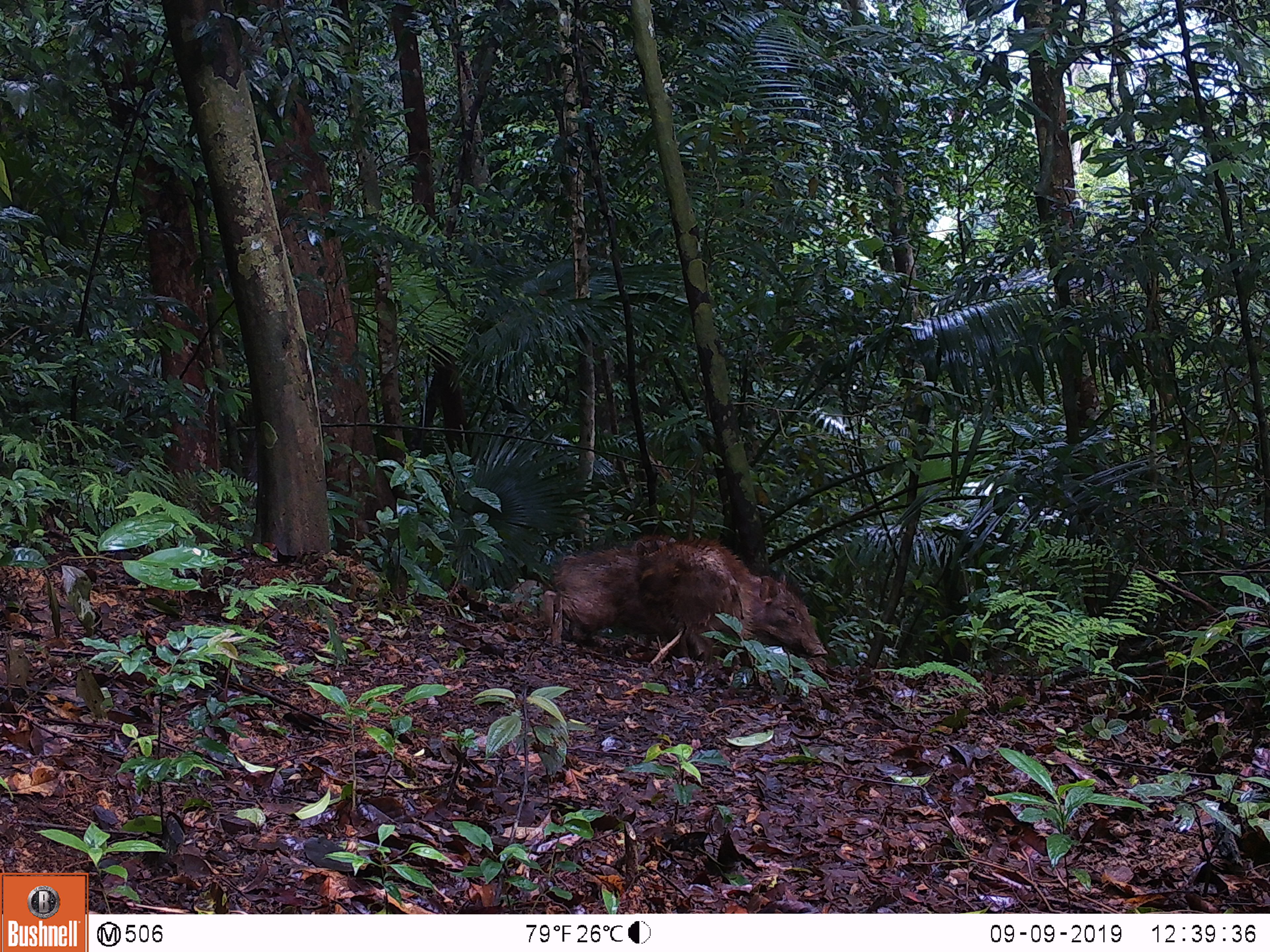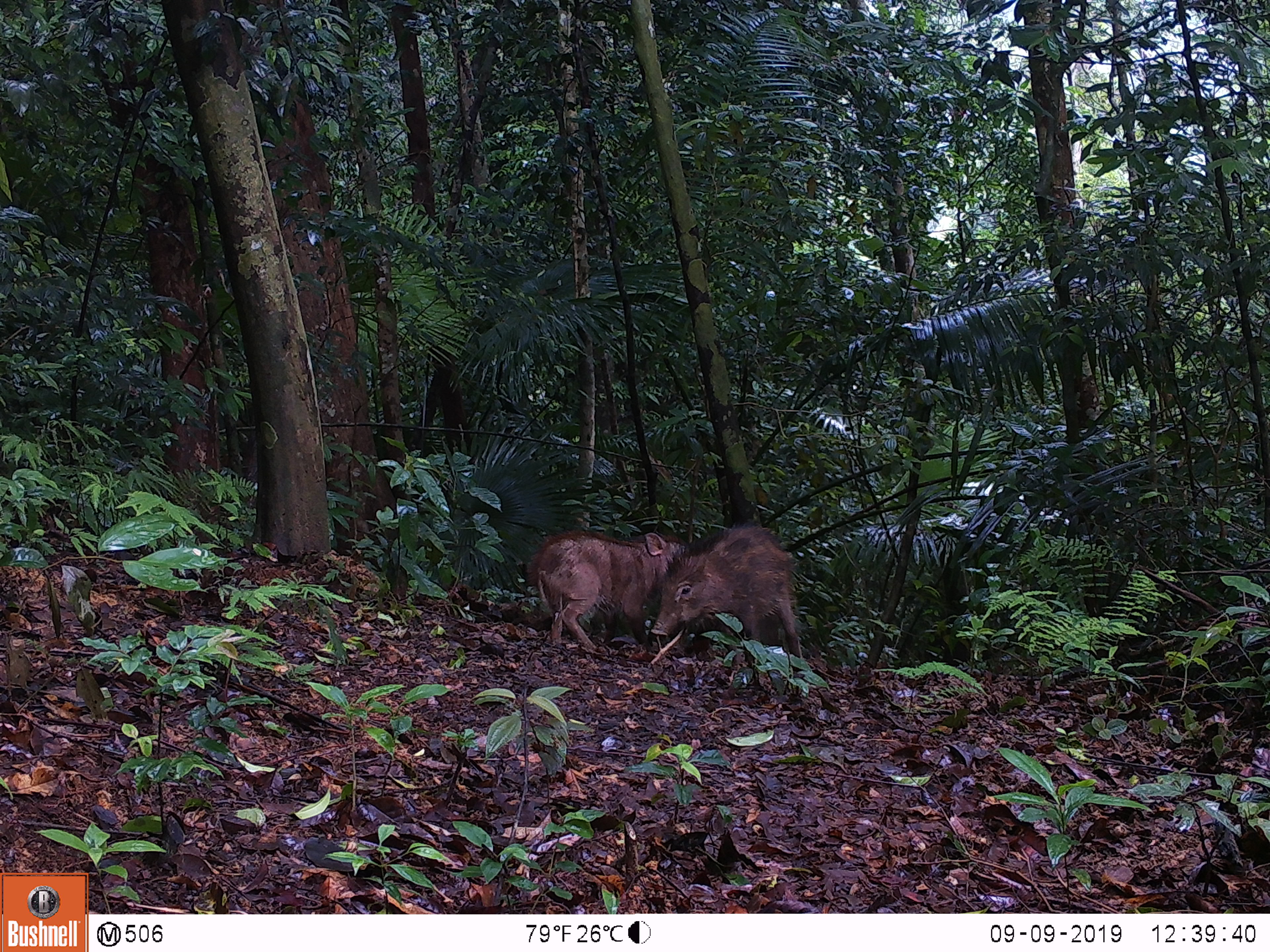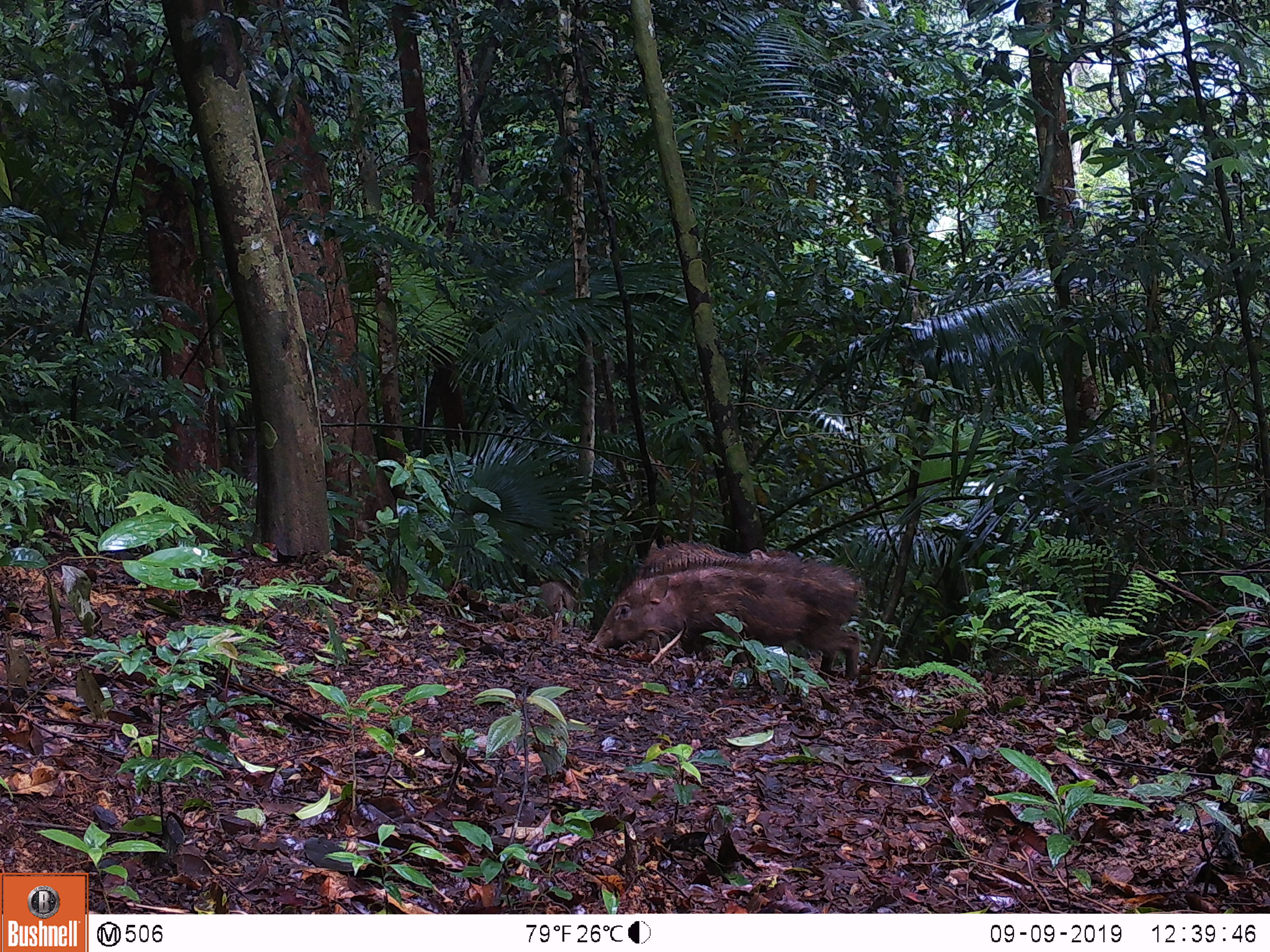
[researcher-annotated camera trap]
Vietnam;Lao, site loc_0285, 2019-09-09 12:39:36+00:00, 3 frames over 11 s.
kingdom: Animalia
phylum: Chordata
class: Mammalia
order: Artiodactyla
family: Suidae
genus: Sus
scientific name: Sus scrofa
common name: eurasian wild pig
Eurasian wild pig (Sus scrofa). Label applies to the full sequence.